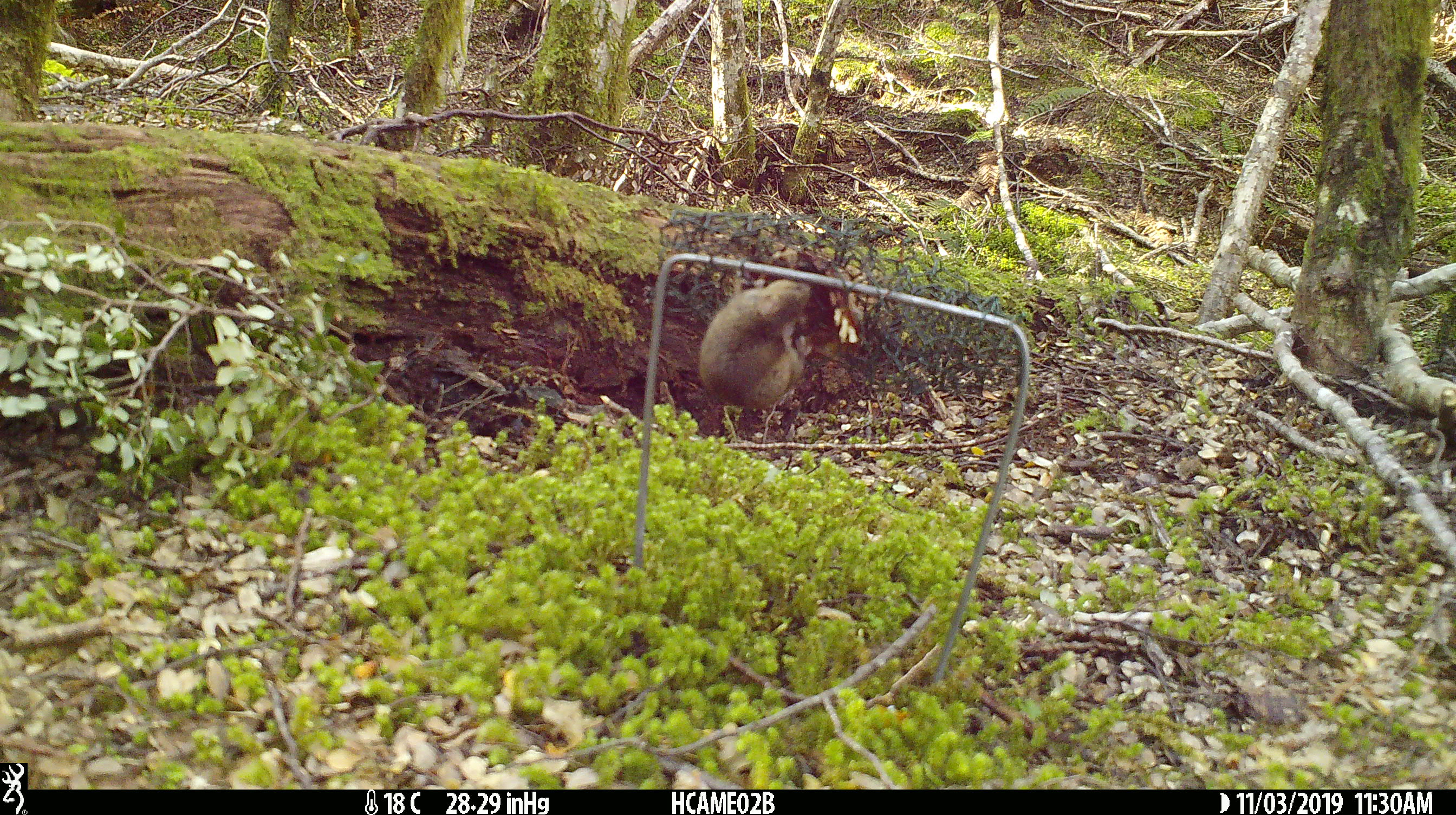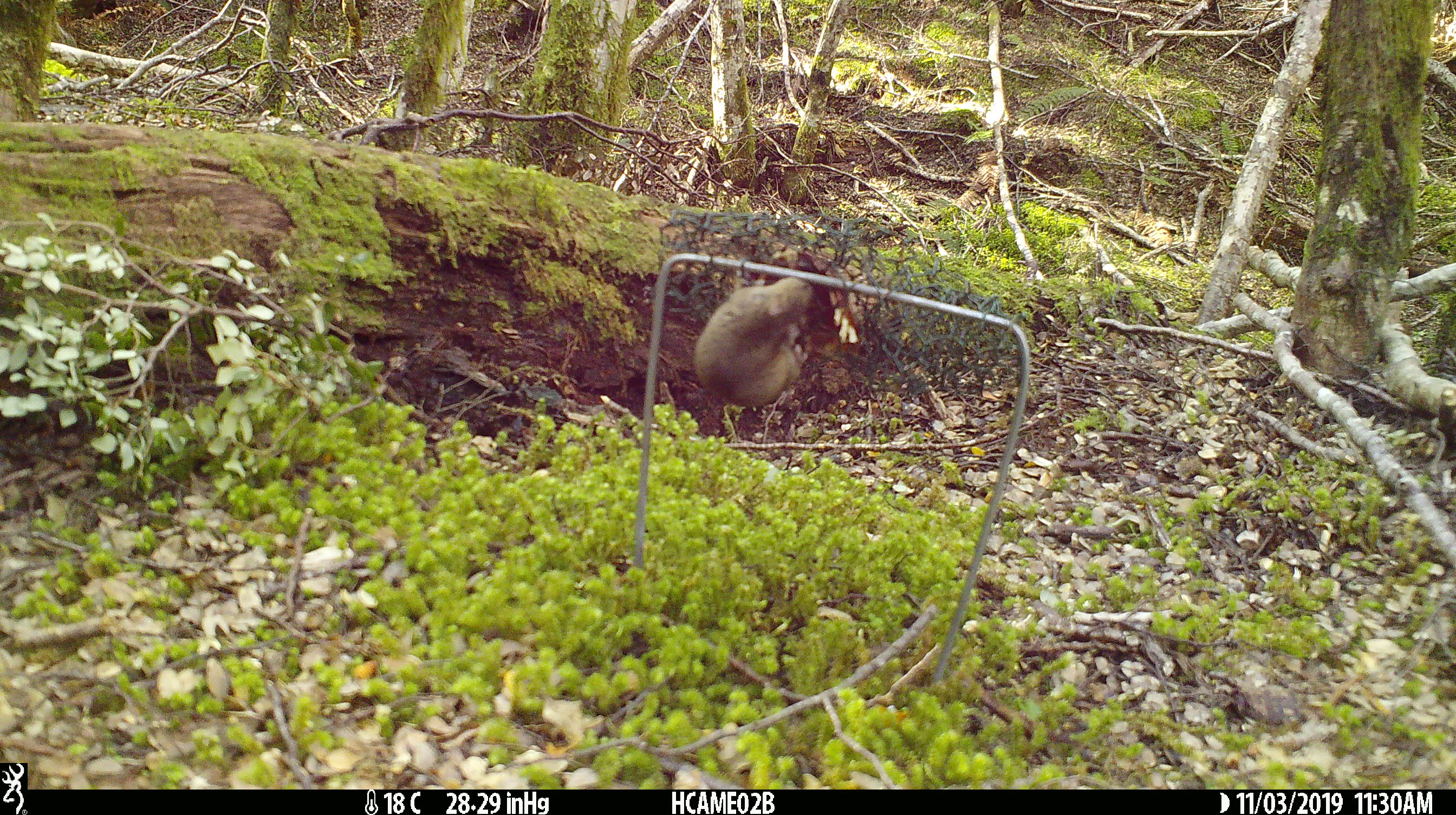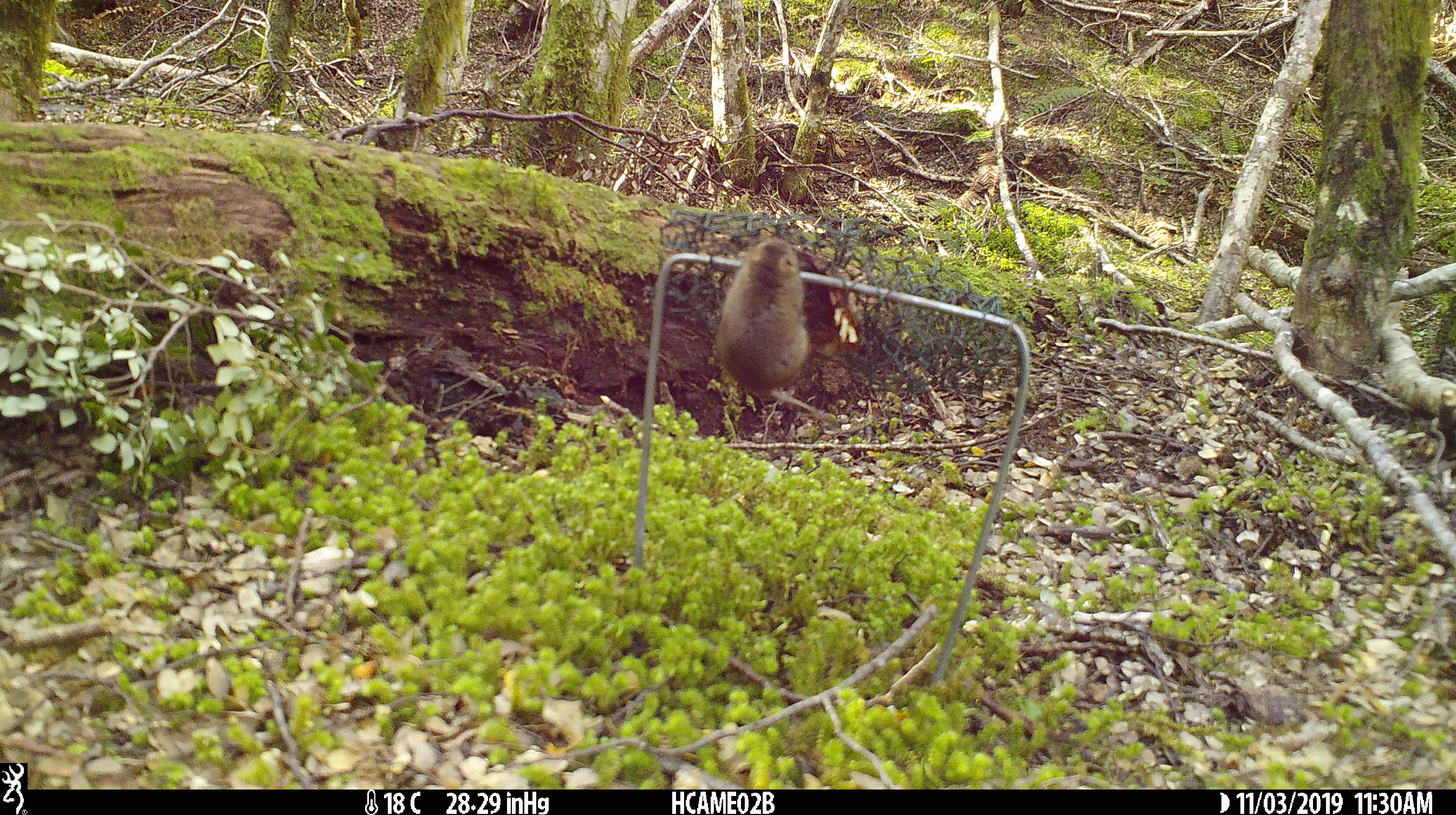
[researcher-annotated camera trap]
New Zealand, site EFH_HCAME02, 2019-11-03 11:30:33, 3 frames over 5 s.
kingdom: Animalia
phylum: Chordata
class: Mammalia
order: Rodentia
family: Muridae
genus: Mus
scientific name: Mus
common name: mouse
Mouse (Mus).